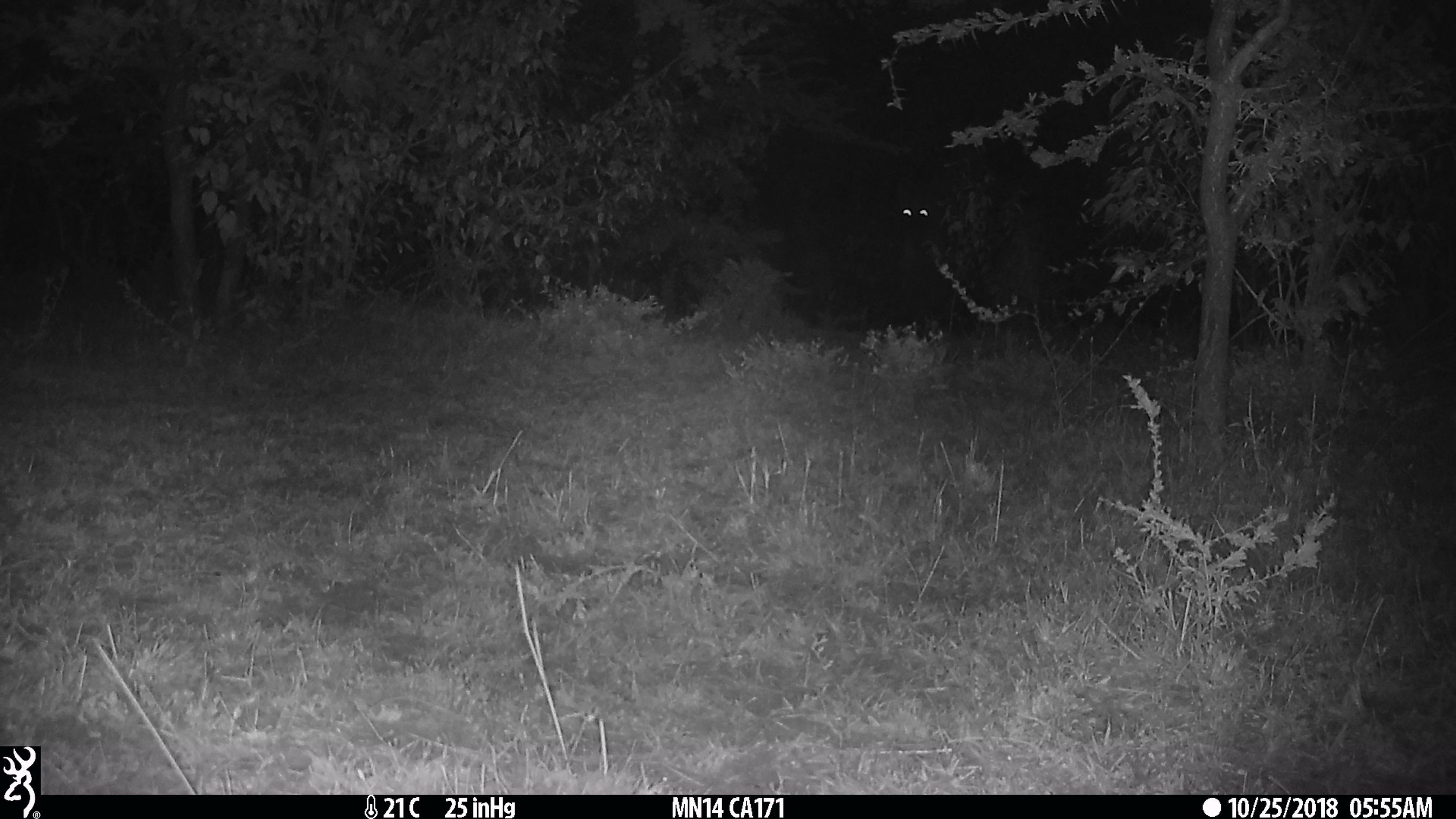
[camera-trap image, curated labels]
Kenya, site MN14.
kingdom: Animalia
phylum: Chordata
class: Mammalia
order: Carnivora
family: Hyaenidae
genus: Crocuta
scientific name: Crocuta crocuta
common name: spotted hyena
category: hyena spotted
Hyena spotted (spotted hyena) (Crocuta crocuta).